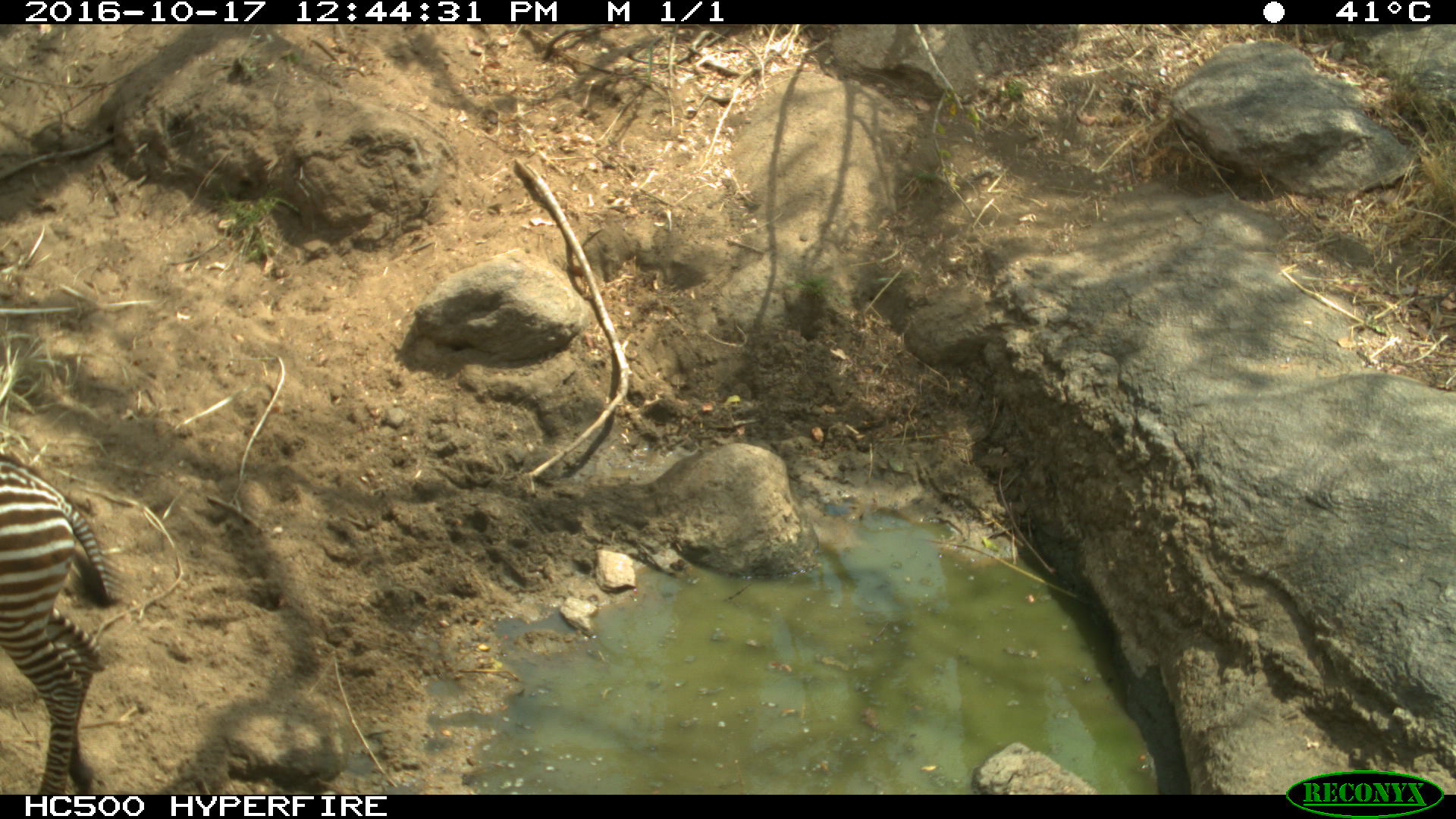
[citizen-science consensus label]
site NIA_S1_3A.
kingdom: Animalia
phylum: Chordata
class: Mammalia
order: Perissodactyla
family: Equidae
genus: Equus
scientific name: Equus quagga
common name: plains zebra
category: zebraplains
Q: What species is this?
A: Zebraplains (plains zebra) (Equus quagga).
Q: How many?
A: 1.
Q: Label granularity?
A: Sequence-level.